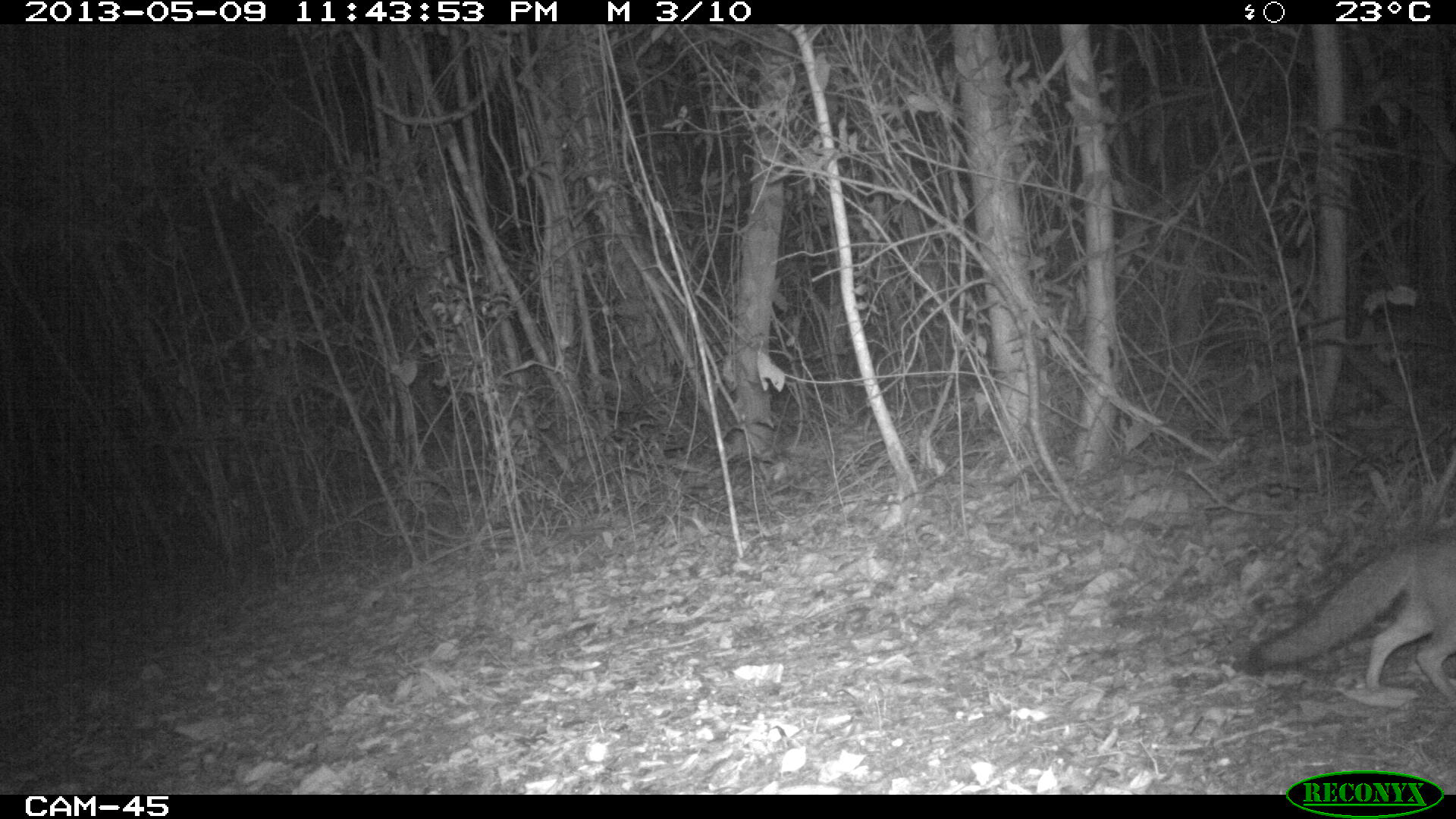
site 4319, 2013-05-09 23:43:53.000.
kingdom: Animalia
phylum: Chordata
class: Mammalia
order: Carnivora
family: Canidae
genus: Urocyon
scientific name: Urocyon cinereoargenteus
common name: gray fox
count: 1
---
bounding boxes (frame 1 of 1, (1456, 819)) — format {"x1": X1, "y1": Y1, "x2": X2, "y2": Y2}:
urocyon cinereoargenteus: {"x1": 1235, "y1": 534, "x2": 1456, "y2": 705}